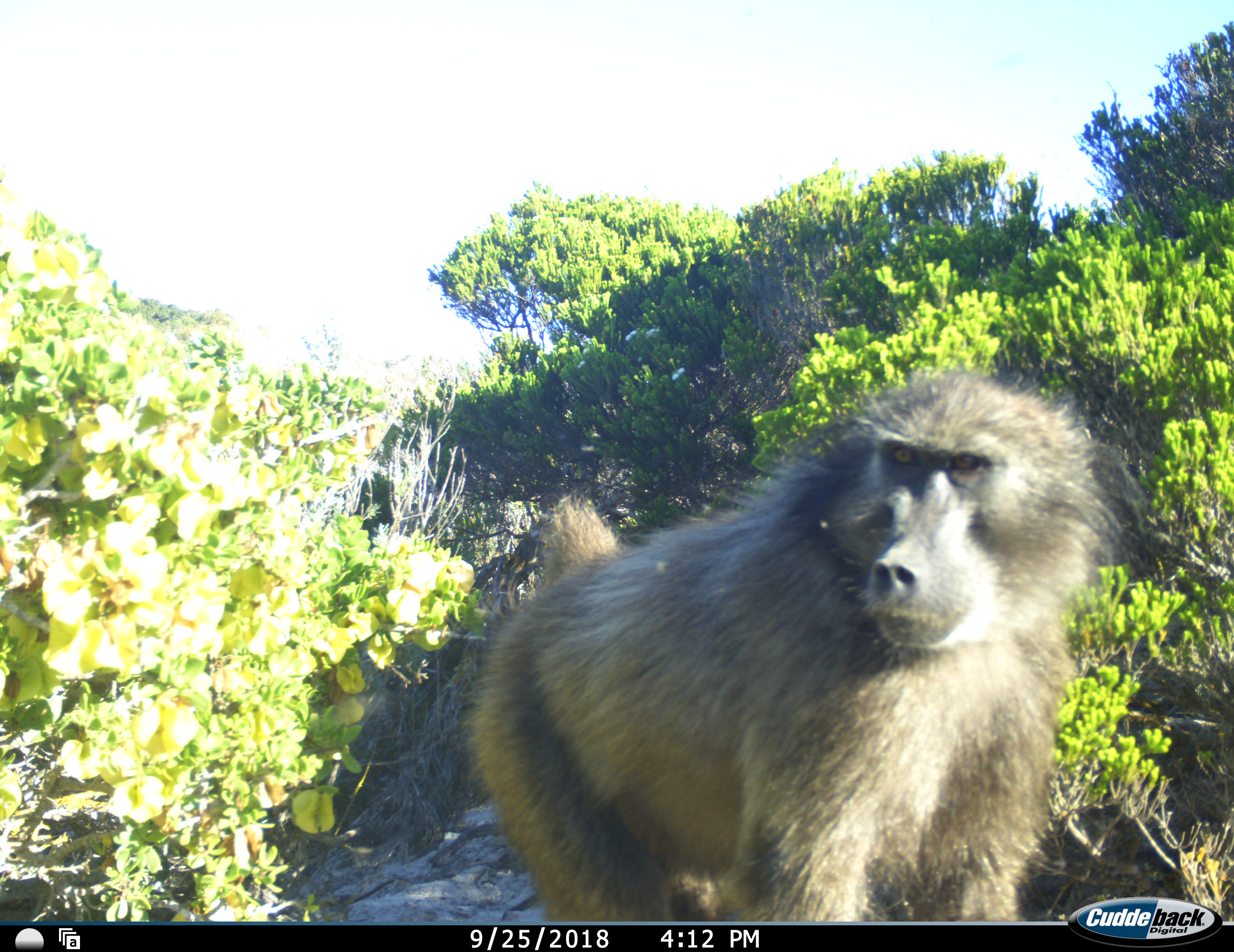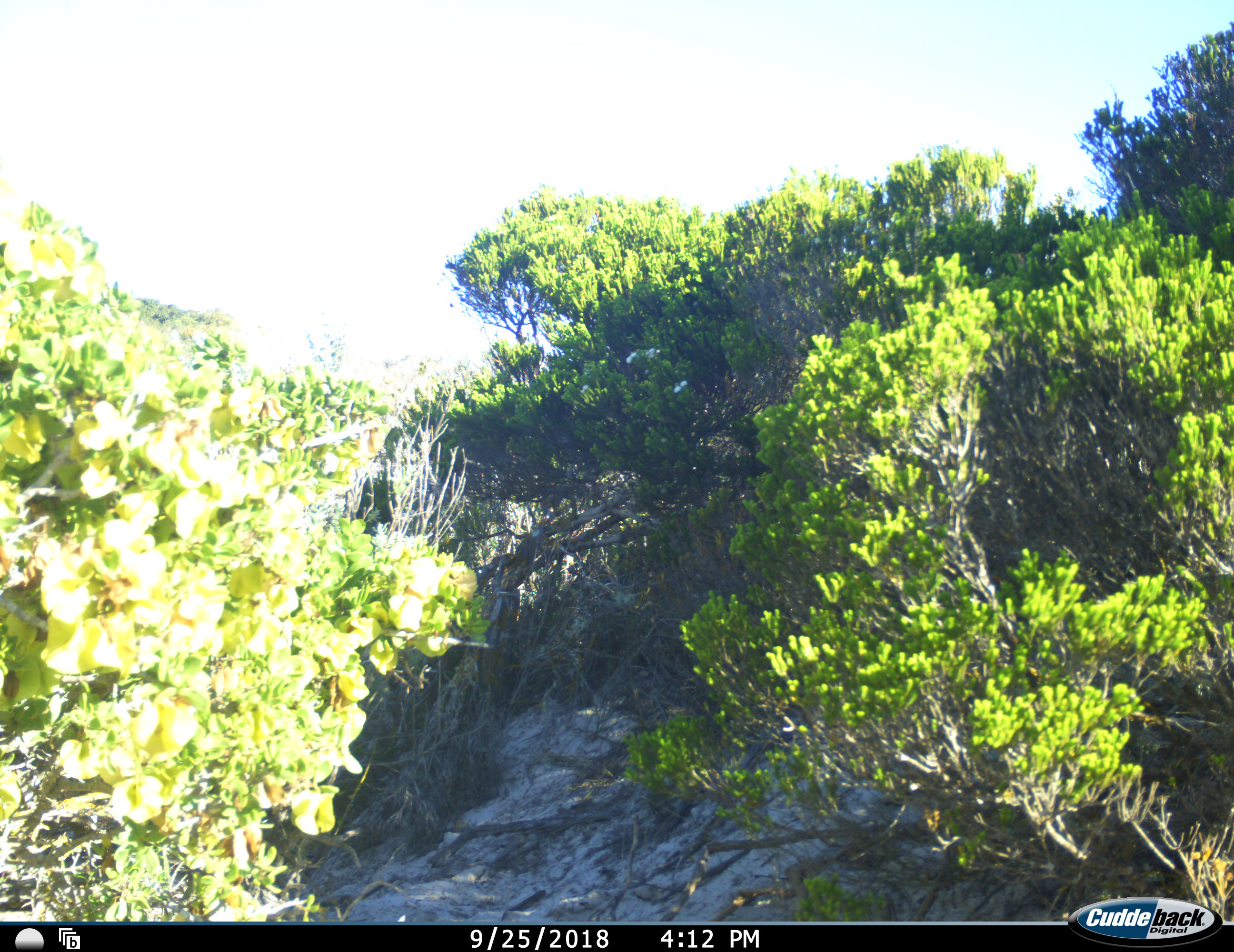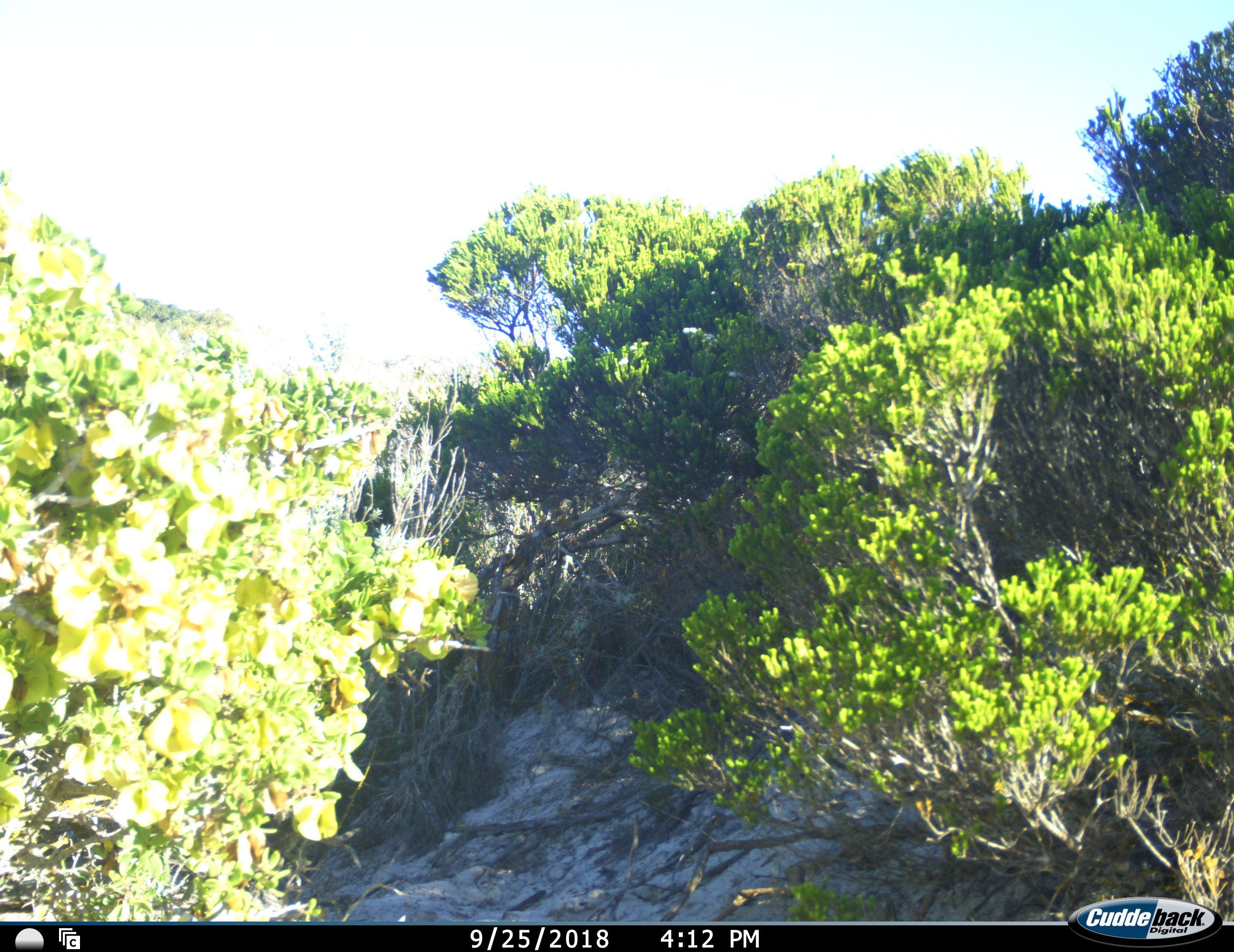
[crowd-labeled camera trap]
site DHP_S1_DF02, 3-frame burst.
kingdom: Animalia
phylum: Chordata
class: Mammalia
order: Primates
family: Cercopithecidae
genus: Papio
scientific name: Papio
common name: baboon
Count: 1.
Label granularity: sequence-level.